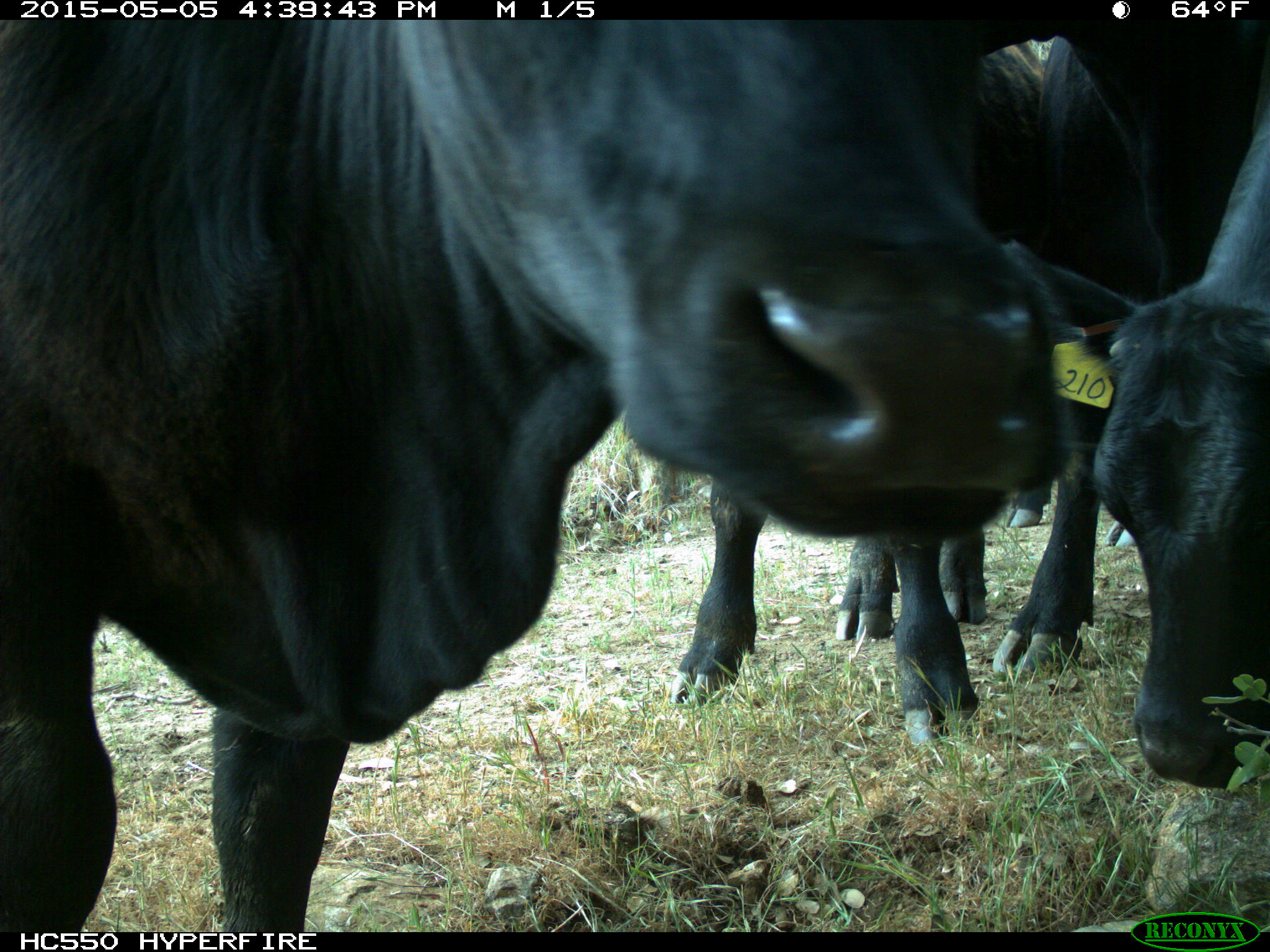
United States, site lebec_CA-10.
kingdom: Animalia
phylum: Chordata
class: Mammalia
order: Artiodactyla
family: Bovidae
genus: Bos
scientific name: Bos taurus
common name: domestic cow